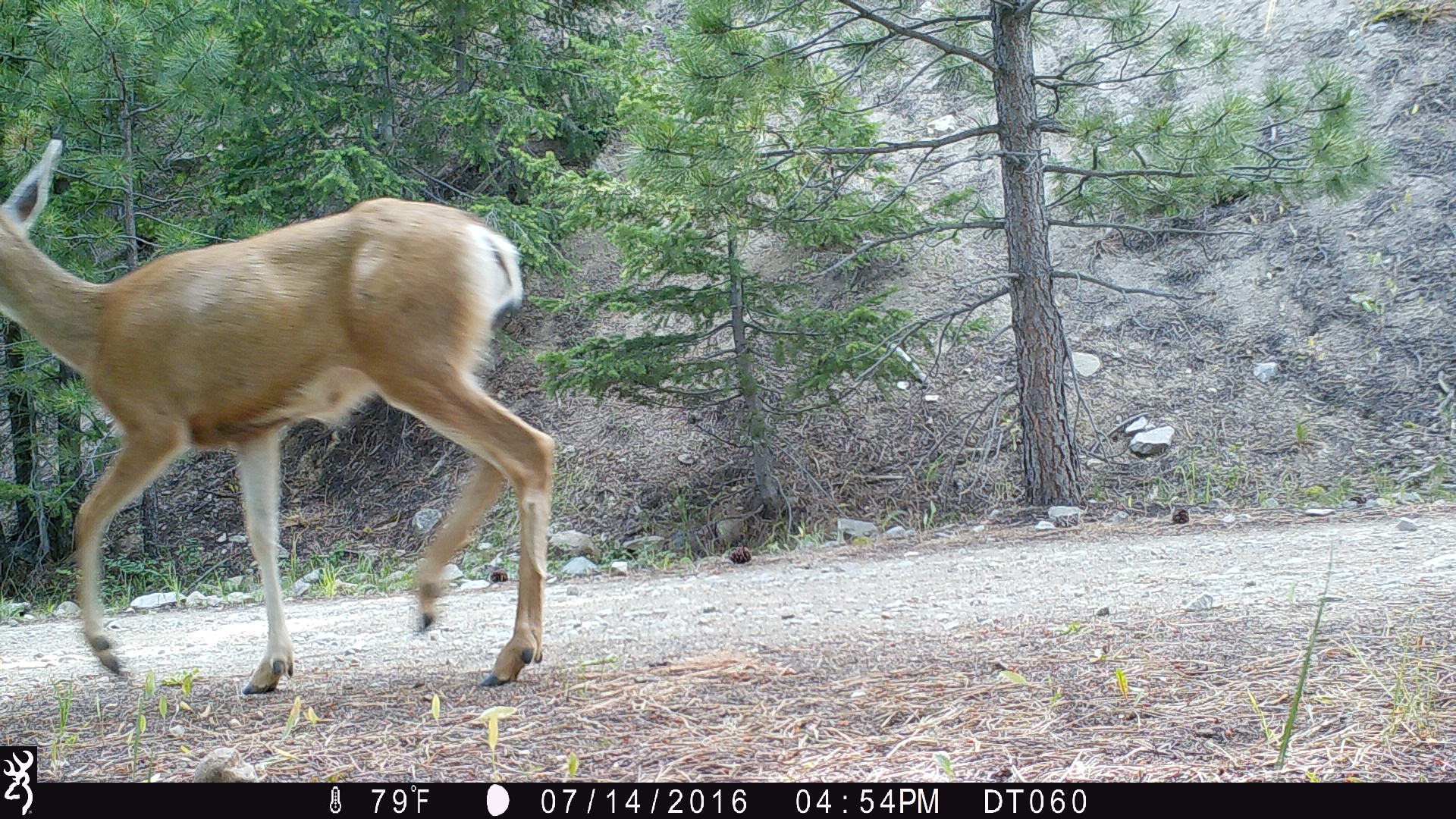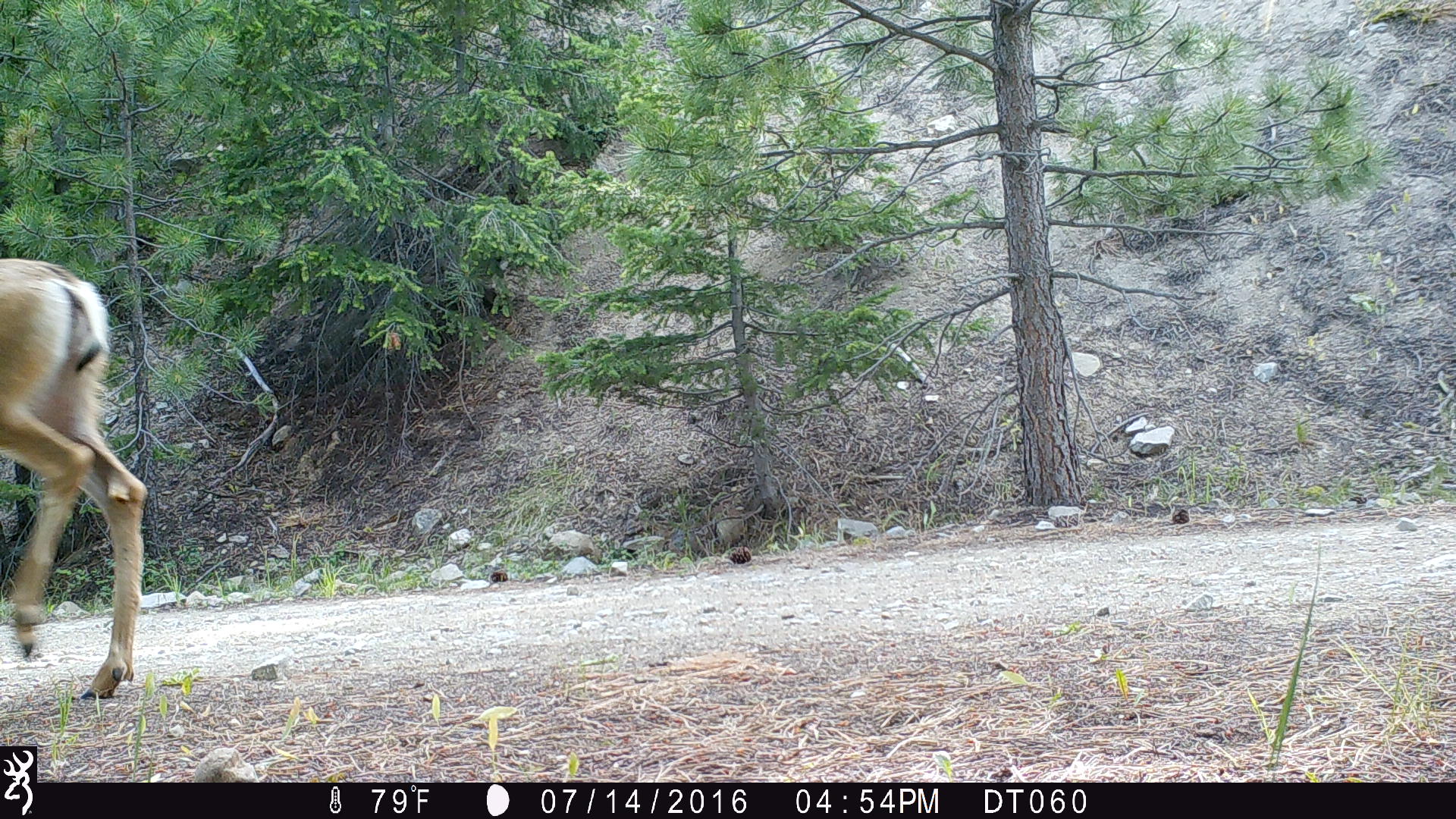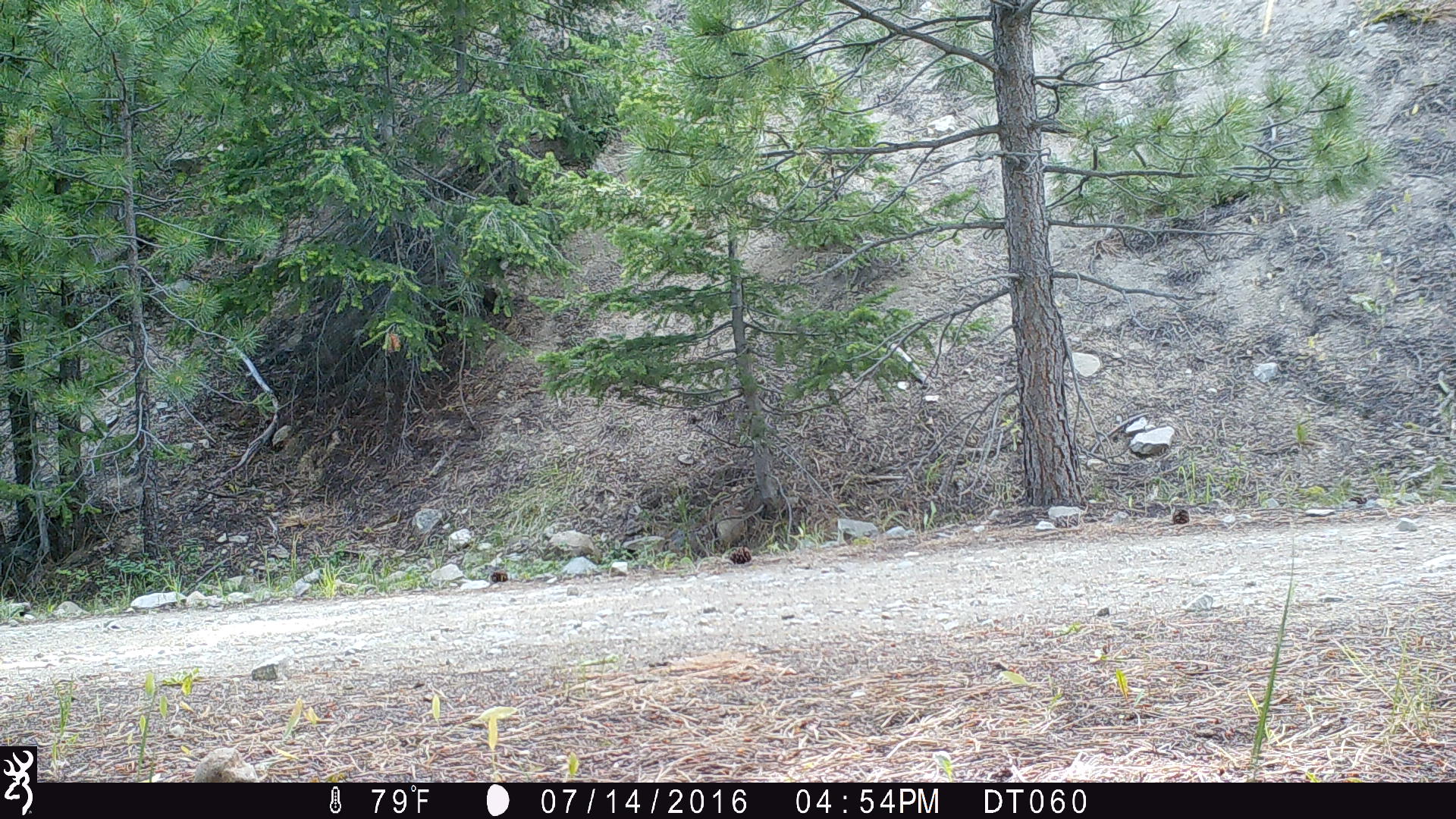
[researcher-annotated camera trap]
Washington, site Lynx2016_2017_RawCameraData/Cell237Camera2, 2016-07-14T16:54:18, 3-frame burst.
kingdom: Animalia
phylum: Chordata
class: Mammalia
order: Artiodactyla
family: Cervidae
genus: Odocoileus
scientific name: Odocoileus hemionus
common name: mule deer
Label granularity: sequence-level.